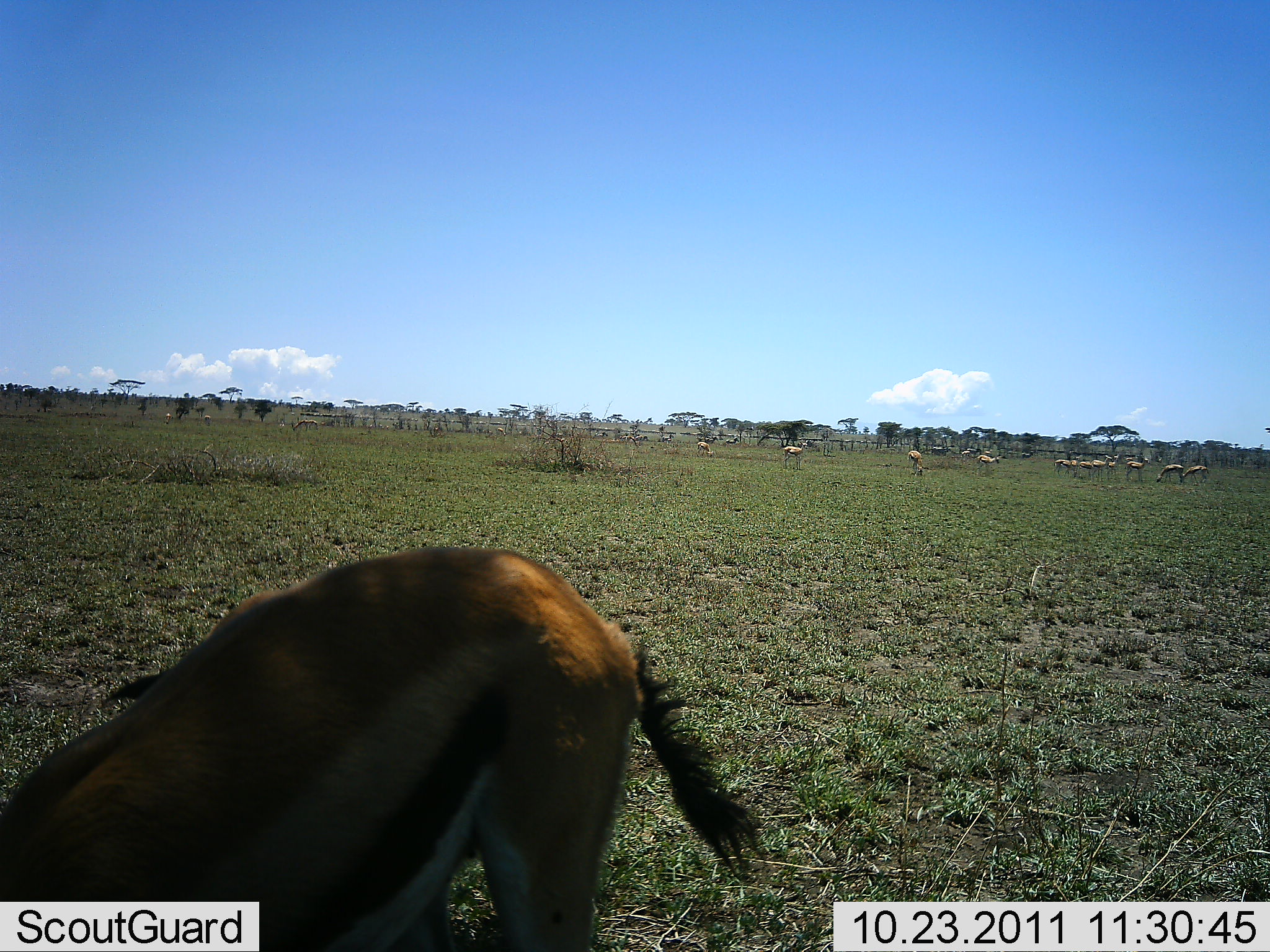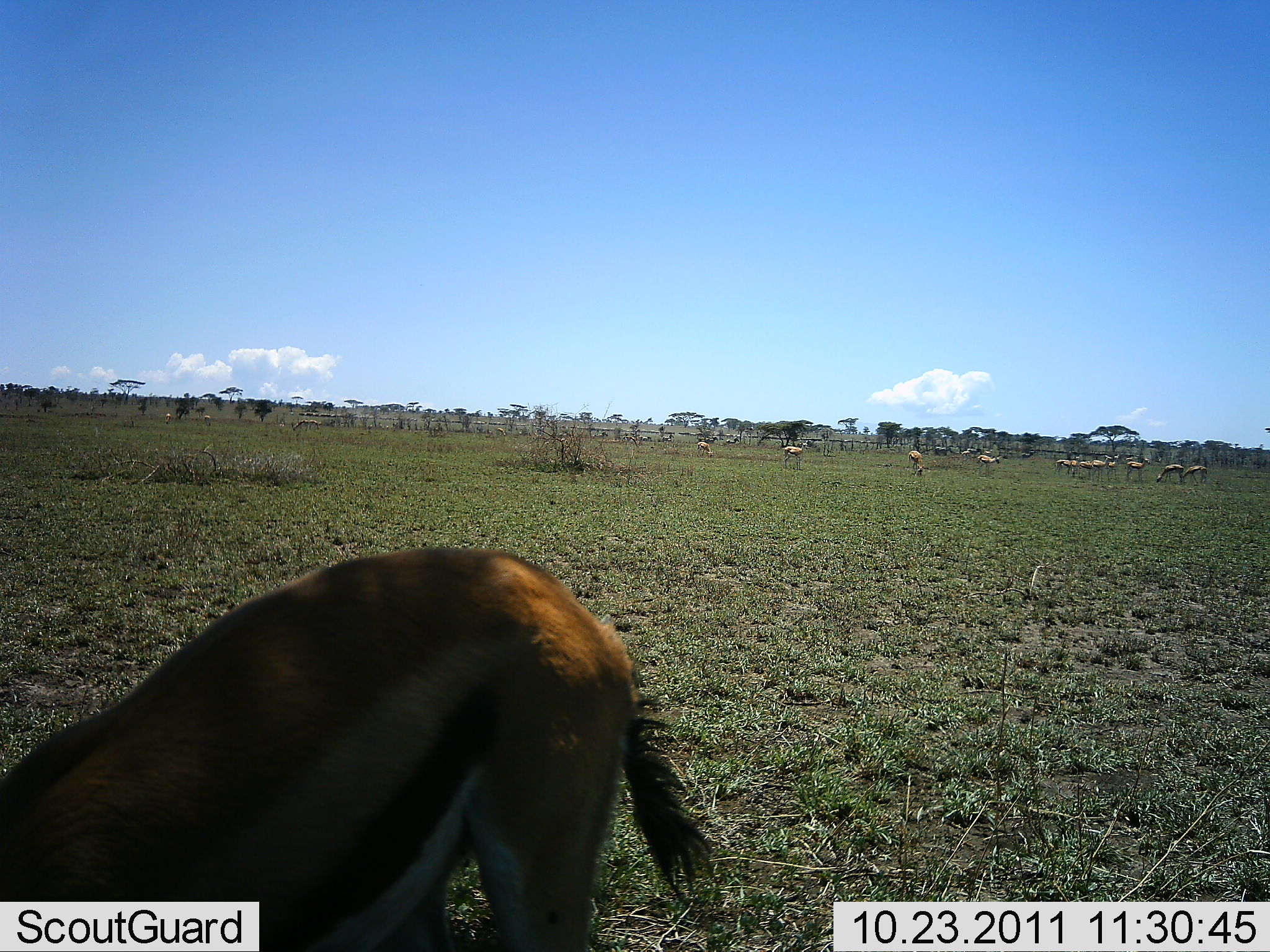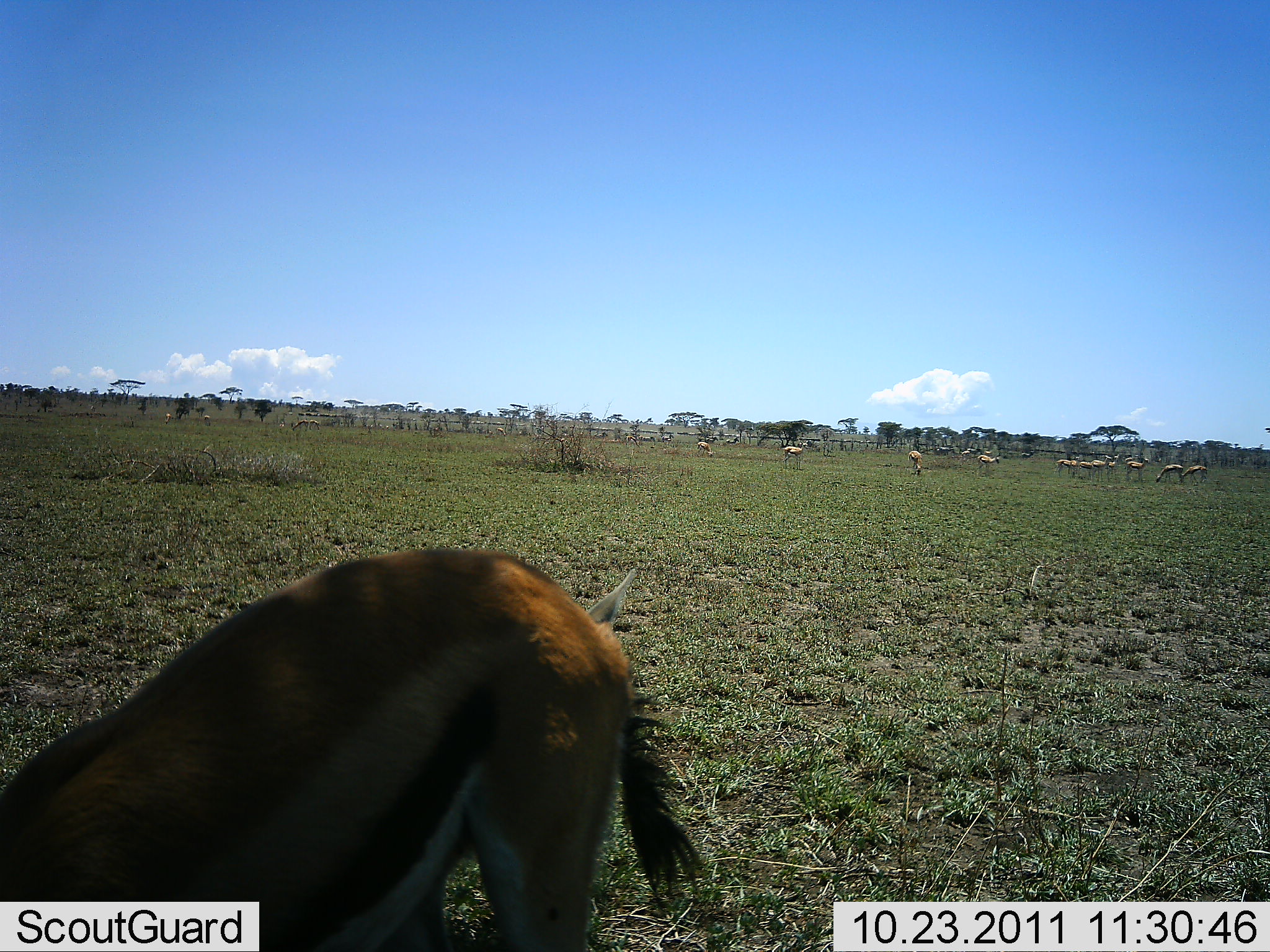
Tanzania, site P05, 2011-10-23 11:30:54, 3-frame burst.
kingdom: Animalia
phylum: Chordata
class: Mammalia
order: Artiodactyla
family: Bovidae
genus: Eudorcas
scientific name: Eudorcas thomsonii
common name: thomson's gazelle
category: gazellethomsons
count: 10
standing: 56%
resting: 0%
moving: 11%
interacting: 0%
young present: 0%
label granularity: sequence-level